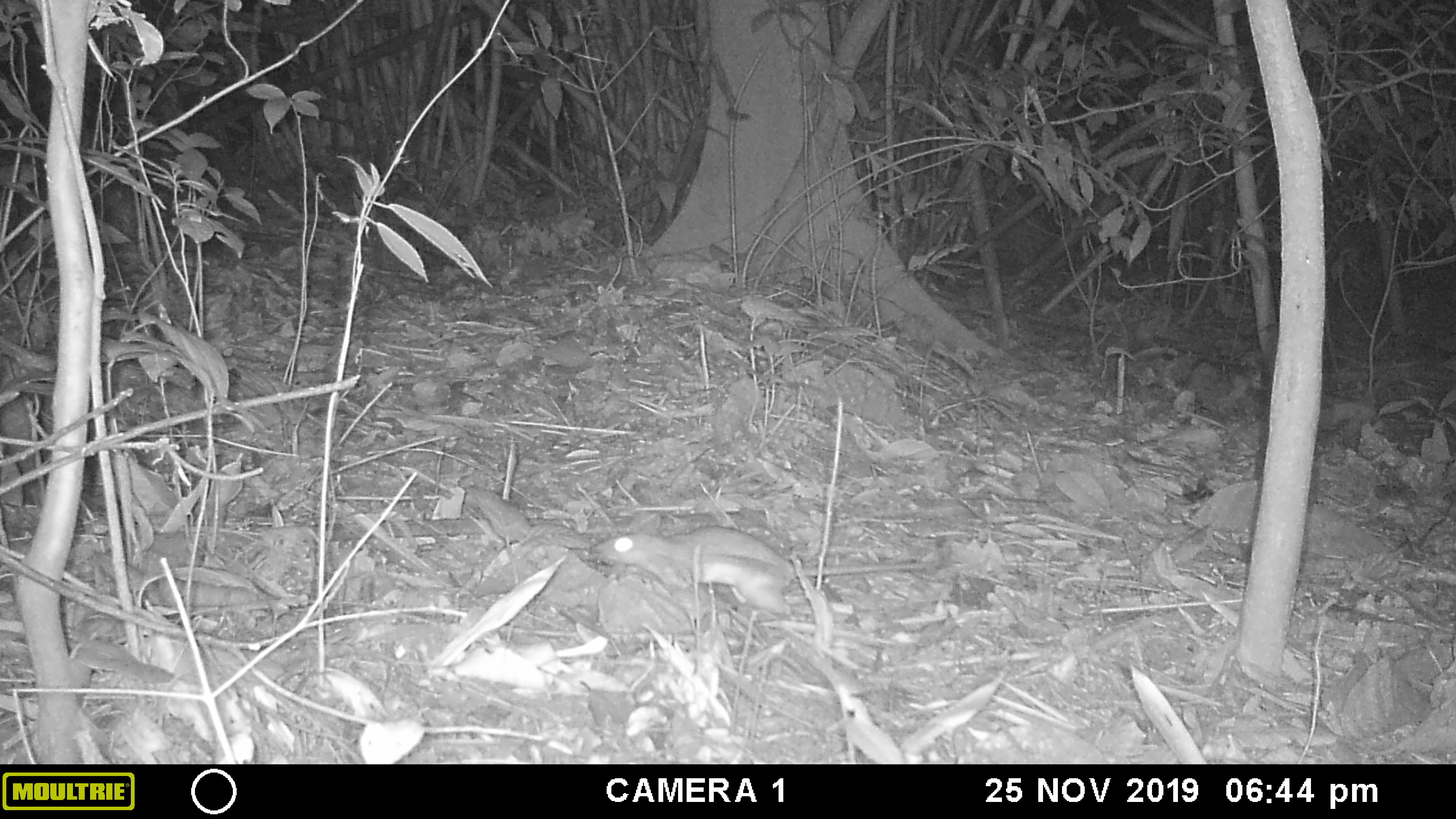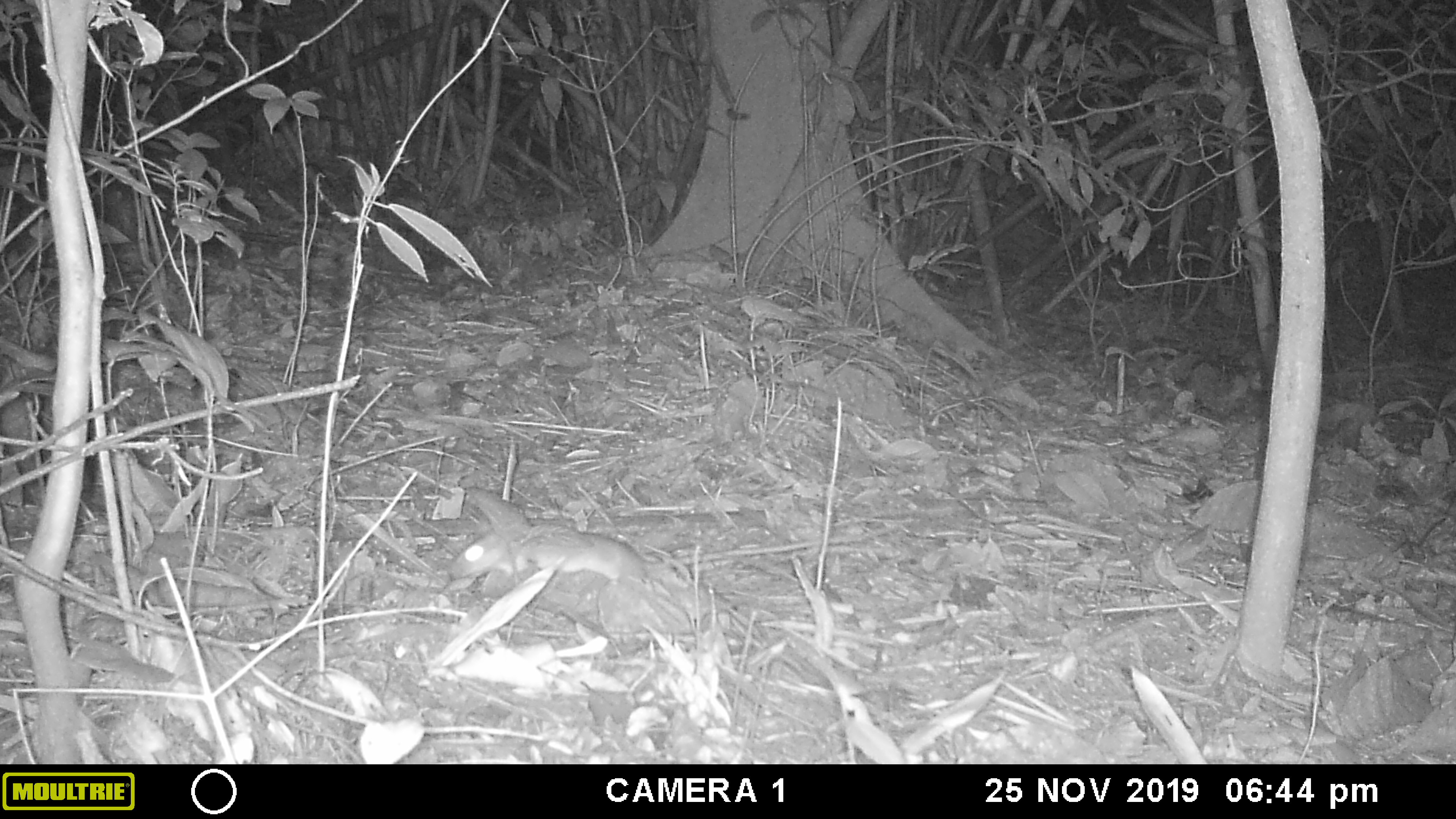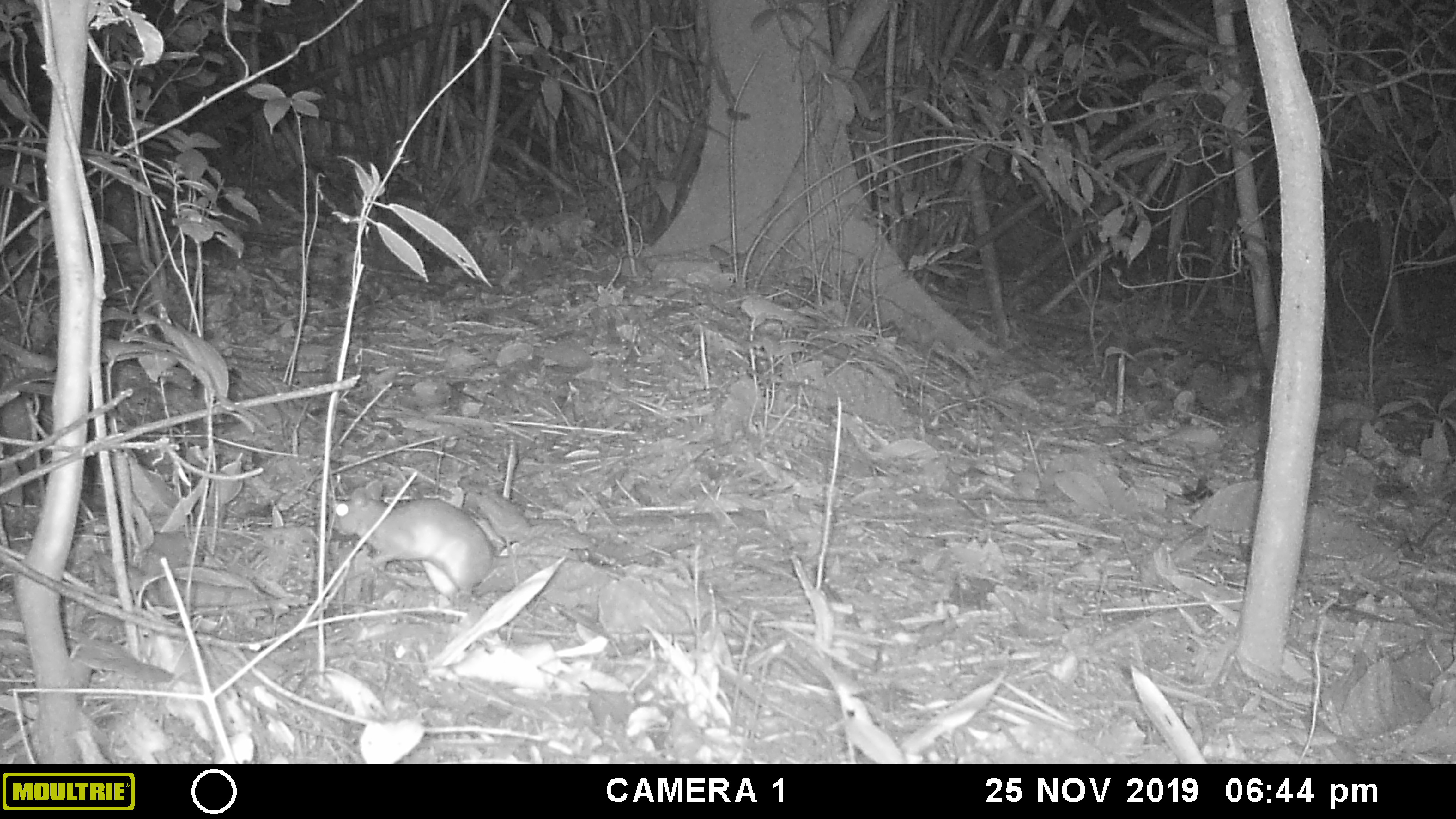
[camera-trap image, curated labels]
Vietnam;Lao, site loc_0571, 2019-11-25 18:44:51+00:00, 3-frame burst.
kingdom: Animalia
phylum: Chordata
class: Mammalia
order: Rodentia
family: Muridae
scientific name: Muridae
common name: old-world mice and rats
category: unidentified murid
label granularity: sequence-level